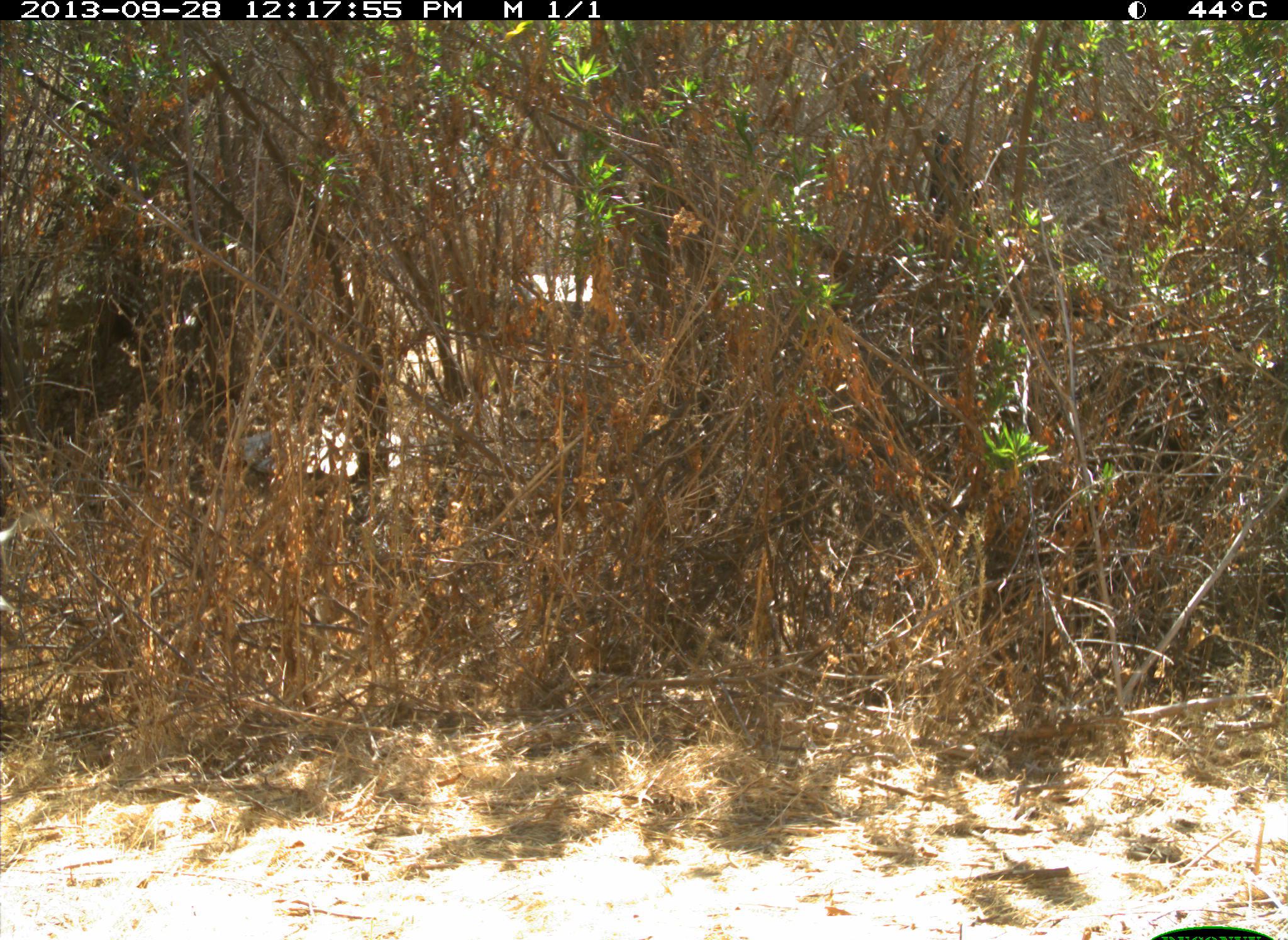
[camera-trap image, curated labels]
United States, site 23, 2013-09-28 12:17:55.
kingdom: Animalia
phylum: Chordata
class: Aves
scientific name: Aves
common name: bird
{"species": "bird (Aves)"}